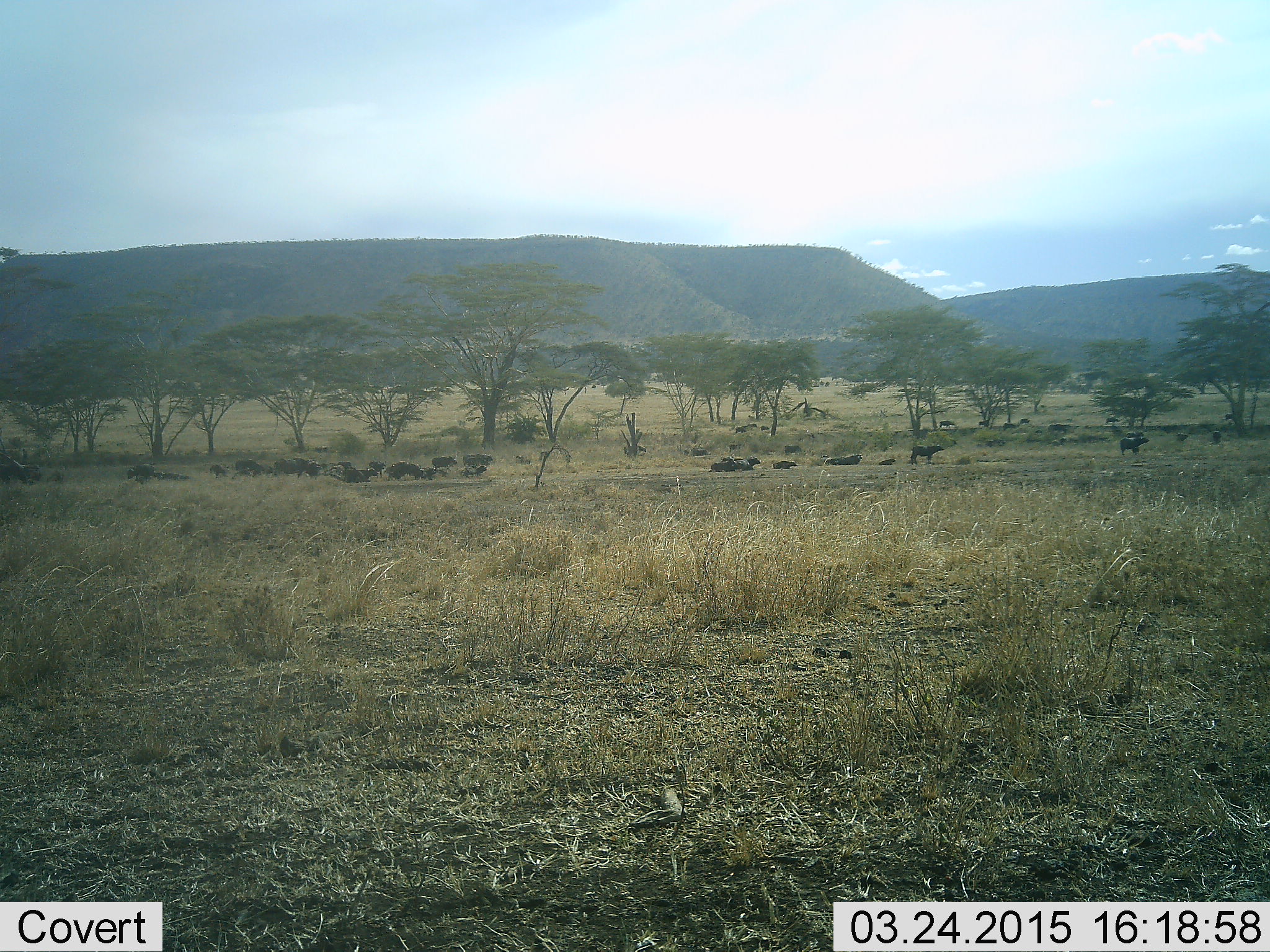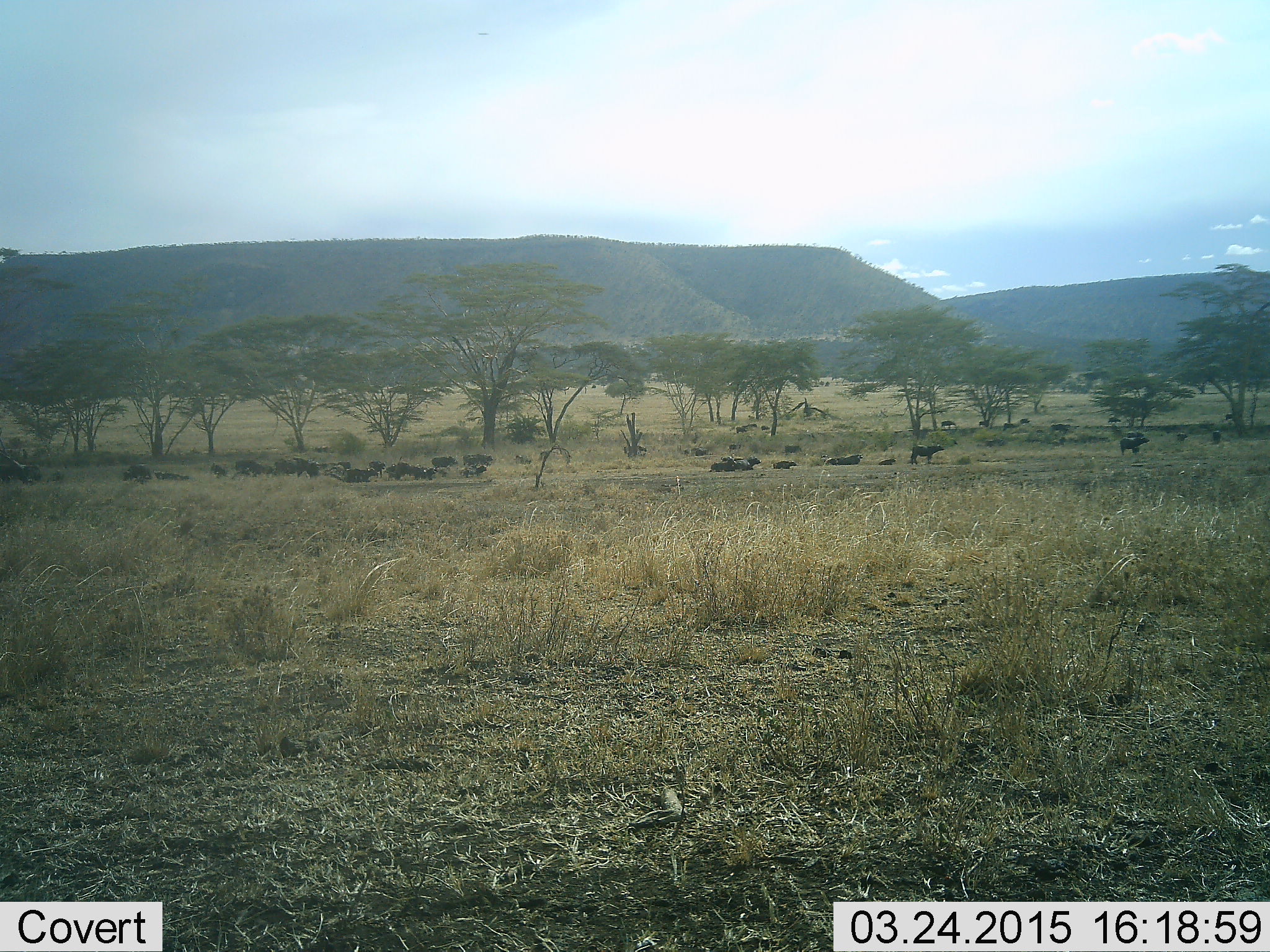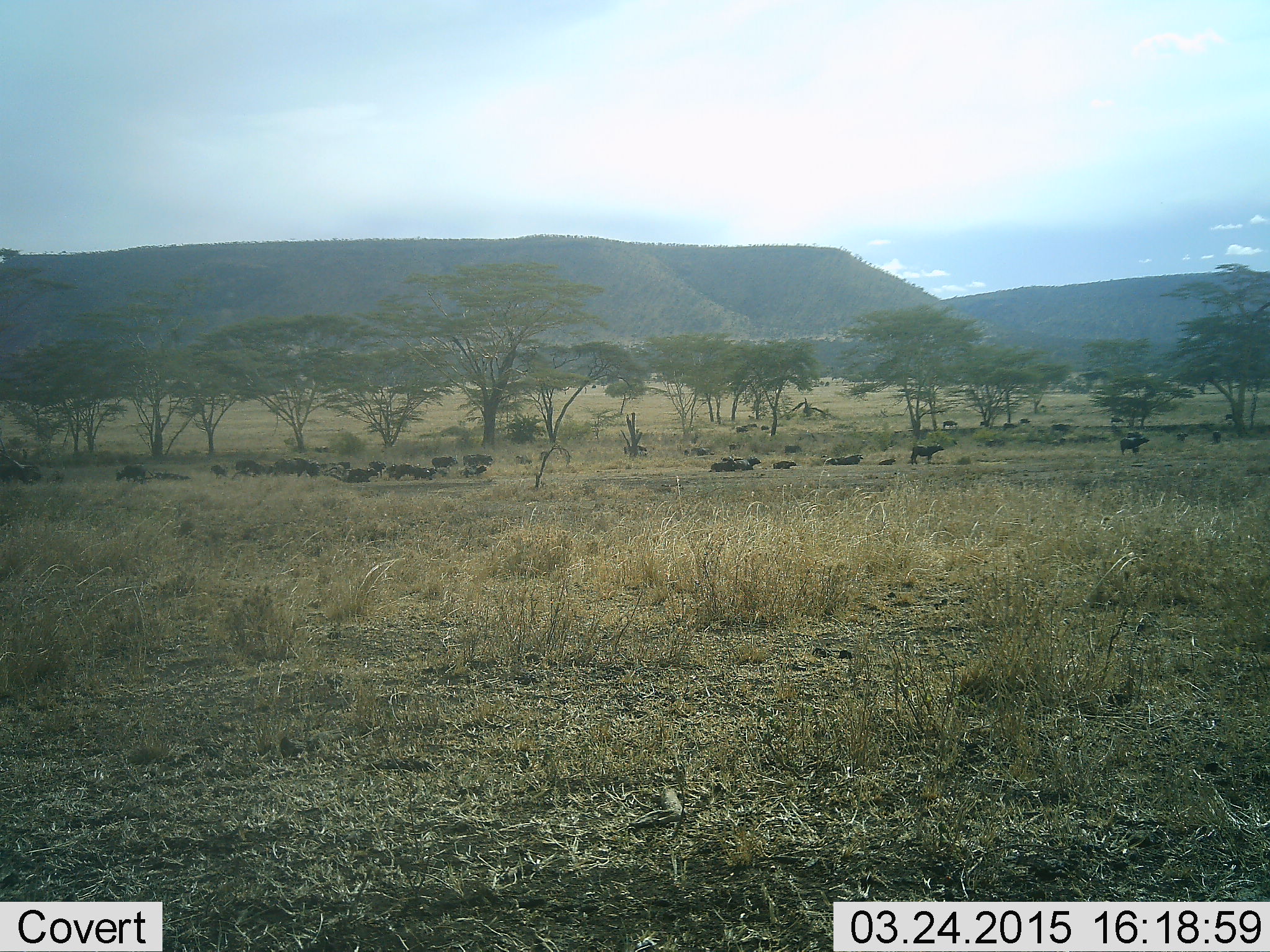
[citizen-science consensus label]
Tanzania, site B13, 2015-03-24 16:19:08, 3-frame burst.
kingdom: Animalia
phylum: Chordata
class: Mammalia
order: Artiodactyla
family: Bovidae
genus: Syncerus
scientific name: Syncerus caffer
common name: cape buffalo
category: buffalo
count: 11-50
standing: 89%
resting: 100%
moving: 22%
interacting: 11%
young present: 11%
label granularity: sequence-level